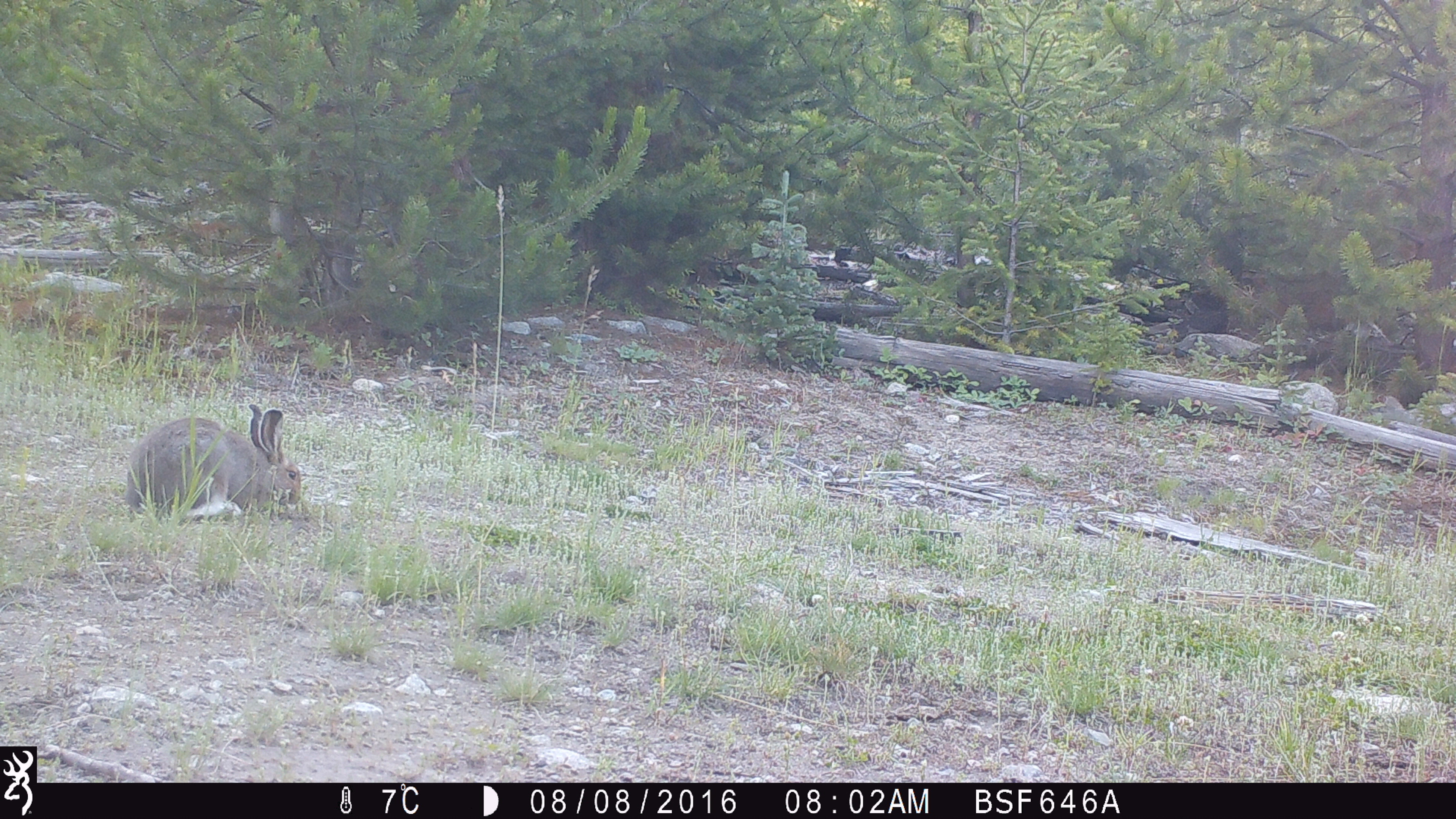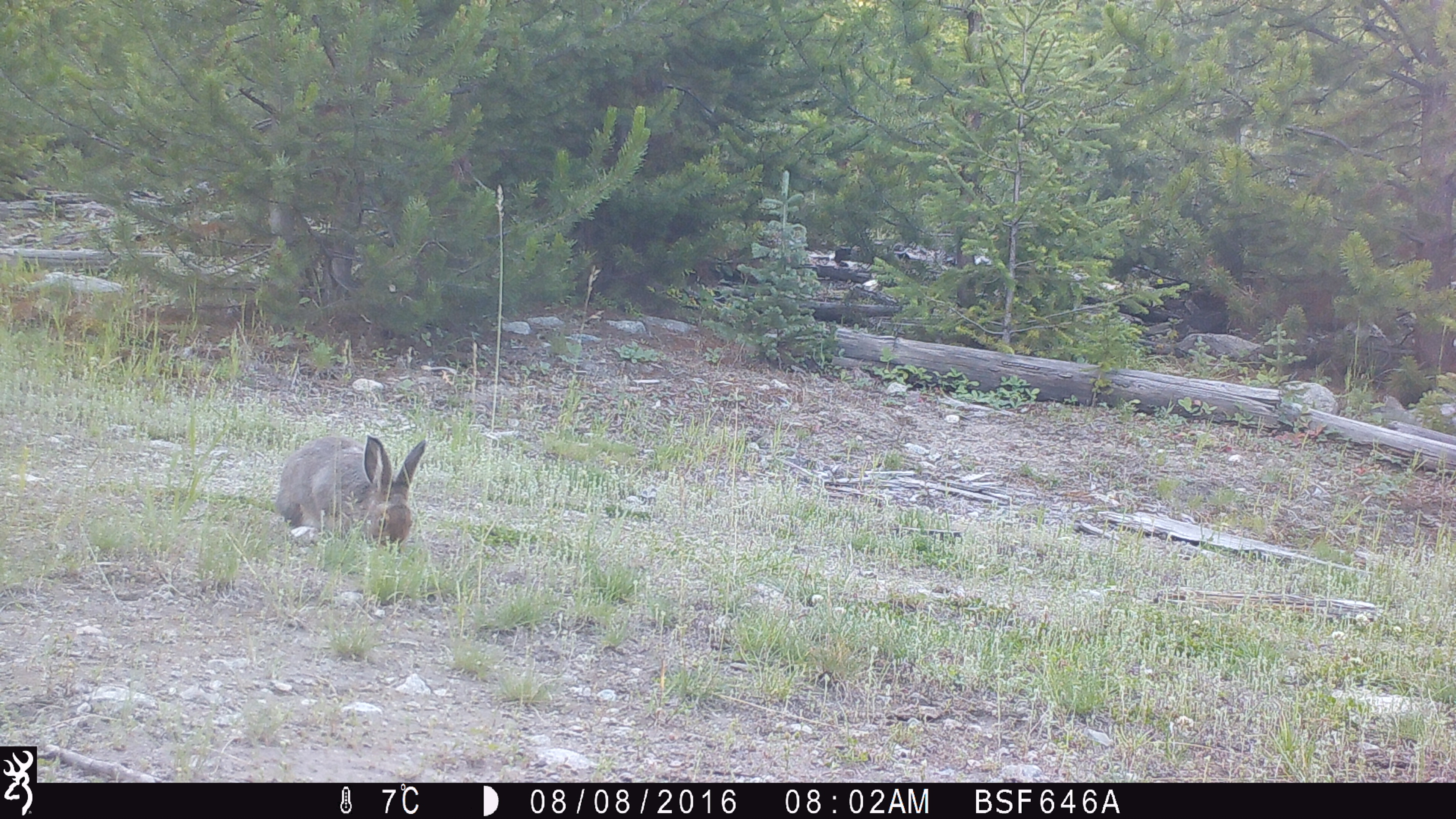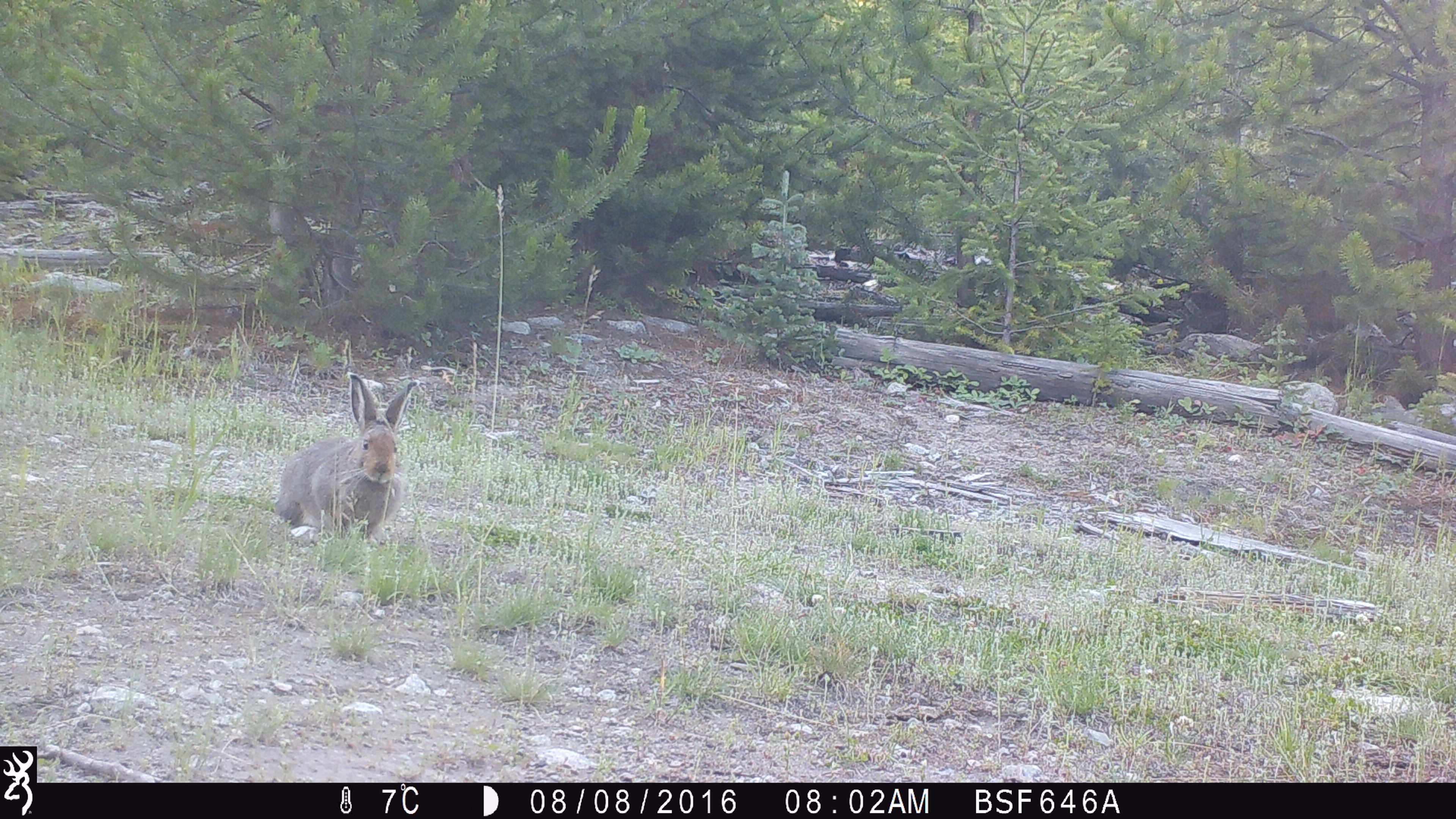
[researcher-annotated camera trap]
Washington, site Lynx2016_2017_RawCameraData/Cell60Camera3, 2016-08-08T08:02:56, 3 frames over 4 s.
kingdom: Animalia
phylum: Chordata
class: Mammalia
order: Lagomorpha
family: Leporidae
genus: Lepus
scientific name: Lepus americanus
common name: snowshoe hare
Lepus americanus (snowshoe hare). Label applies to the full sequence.